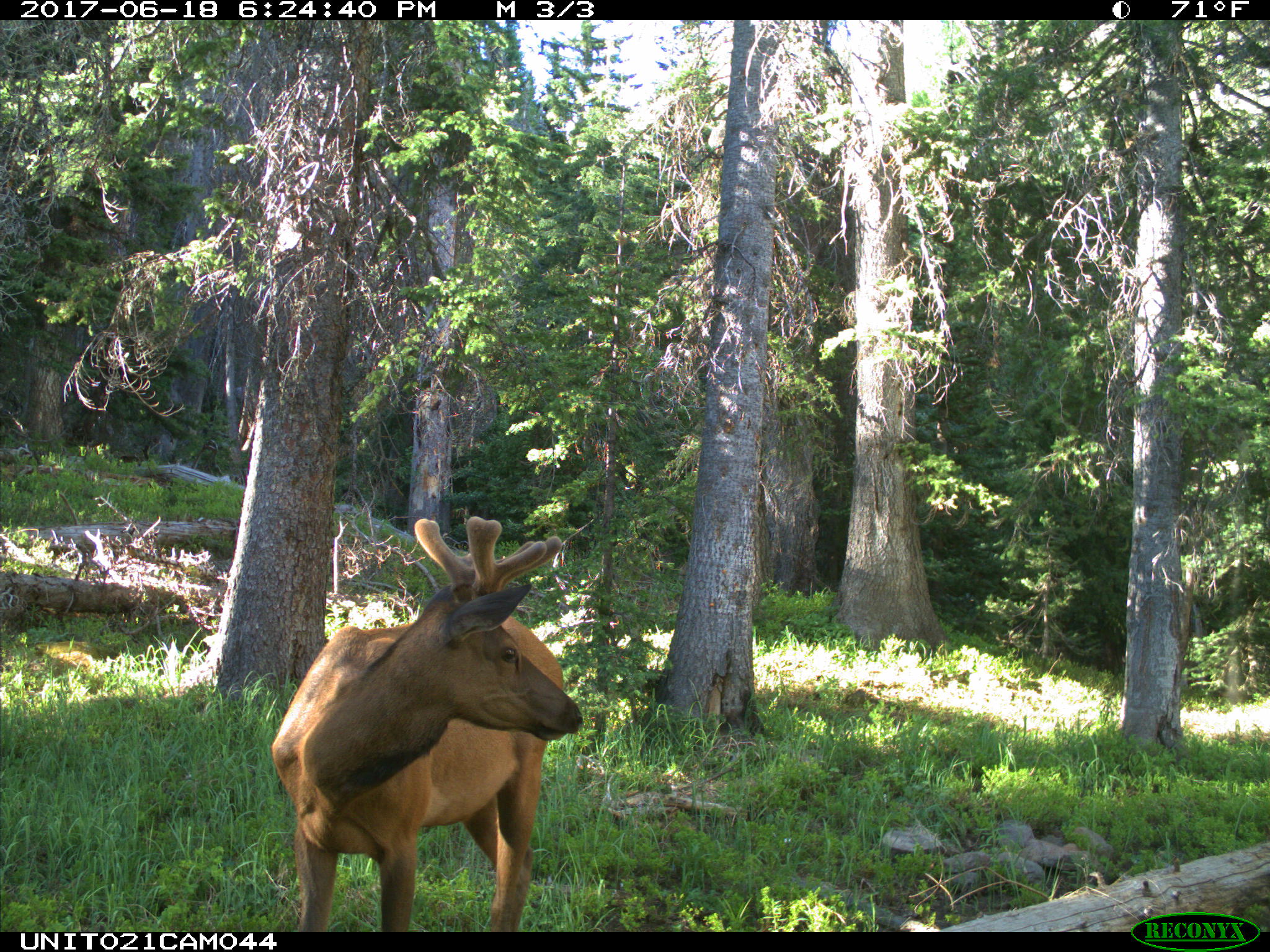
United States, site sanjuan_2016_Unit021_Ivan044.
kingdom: Animalia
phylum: Chordata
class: Mammalia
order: Artiodactyla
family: Cervidae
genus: Cervus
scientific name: Cervus elaphus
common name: red deer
Cervus elaphus (red deer).